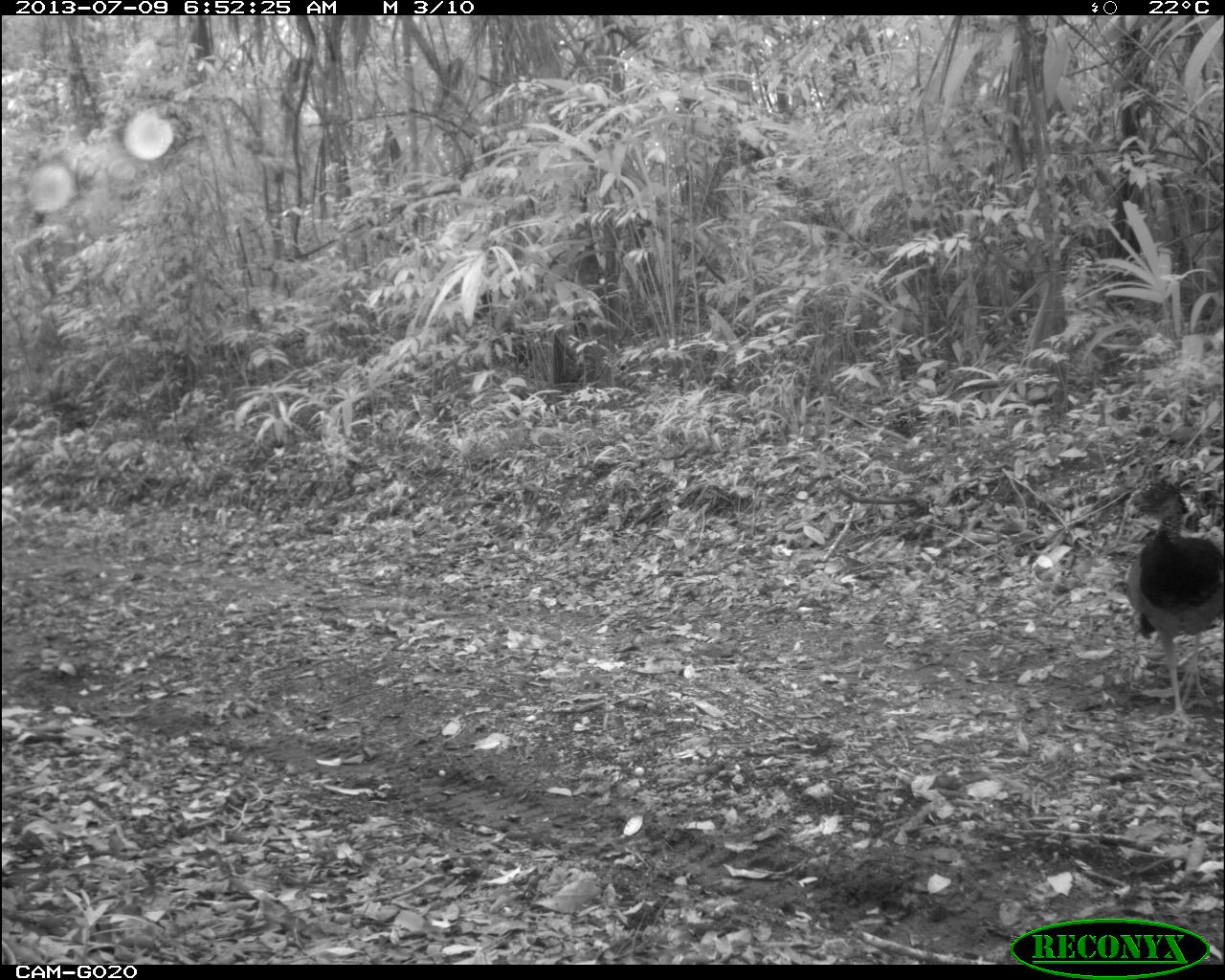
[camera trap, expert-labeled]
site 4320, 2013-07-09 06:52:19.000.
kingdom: Animalia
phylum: Chordata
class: Aves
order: Galliformes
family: Cracidae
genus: Crax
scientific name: Crax rubra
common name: great curassow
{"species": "Crax rubra (great curassow)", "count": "1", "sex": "female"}